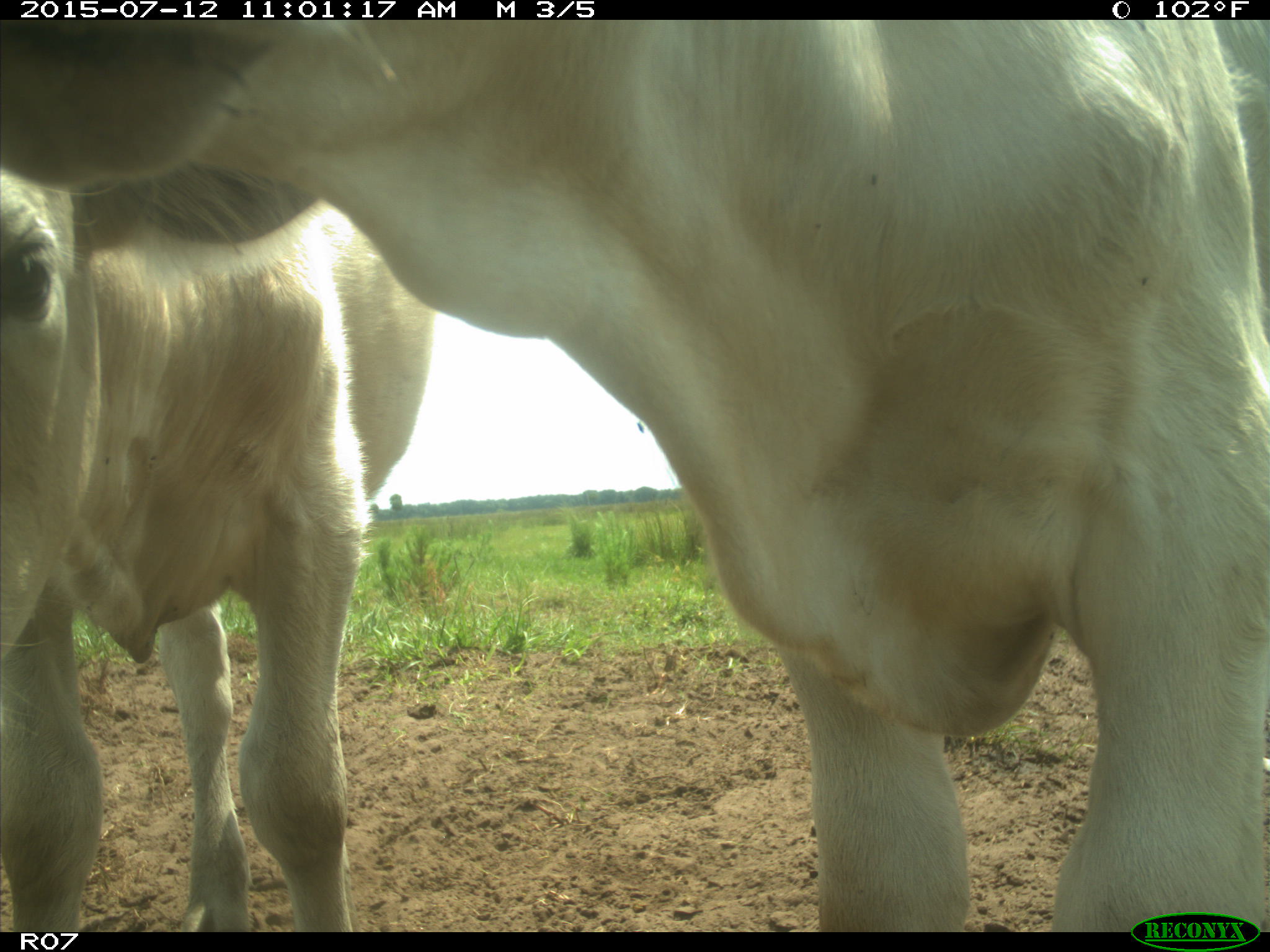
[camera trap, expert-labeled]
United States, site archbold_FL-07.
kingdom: Animalia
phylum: Chordata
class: Mammalia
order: Artiodactyla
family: Bovidae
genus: Bos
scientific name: Bos taurus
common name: domestic cow